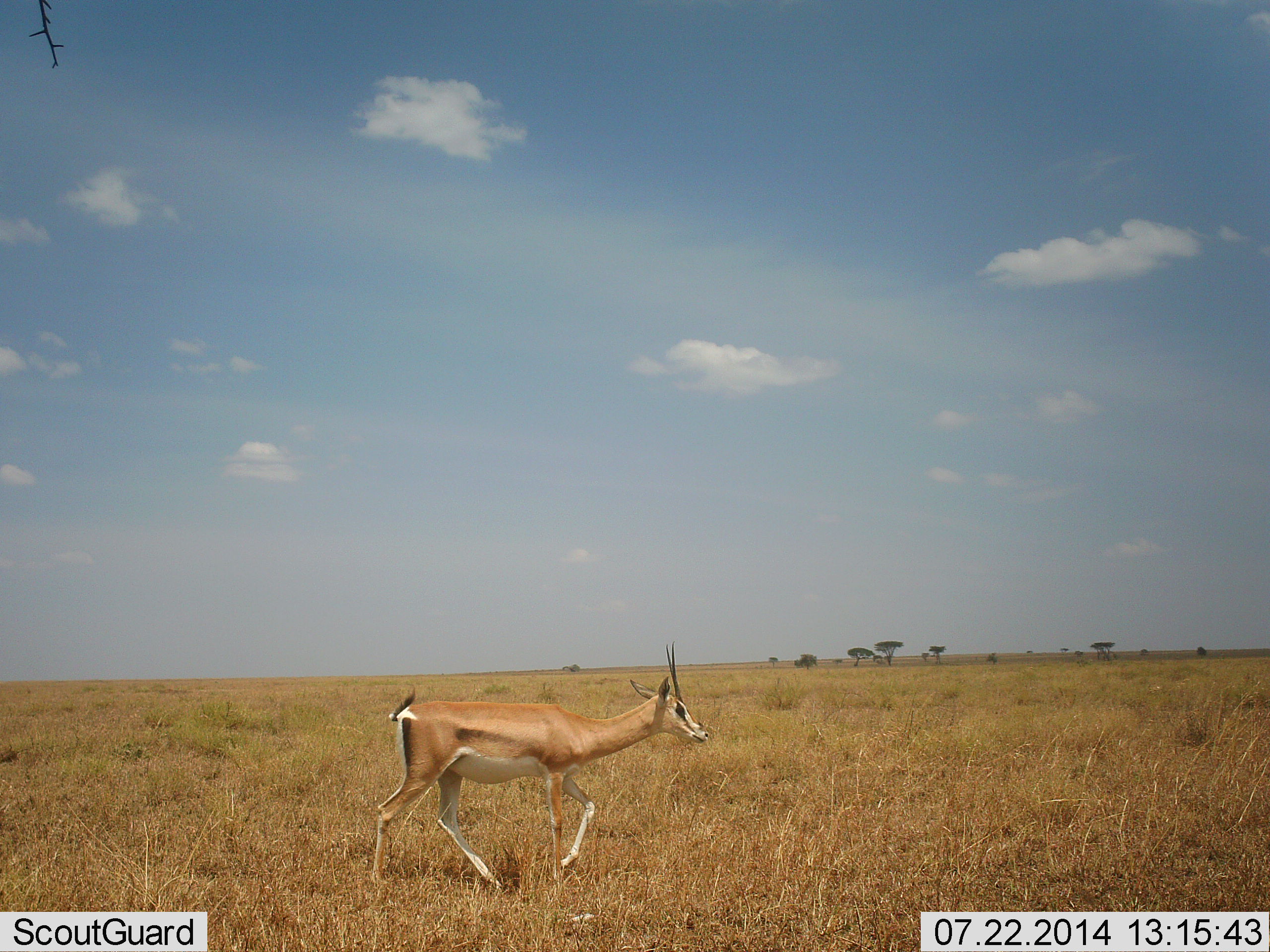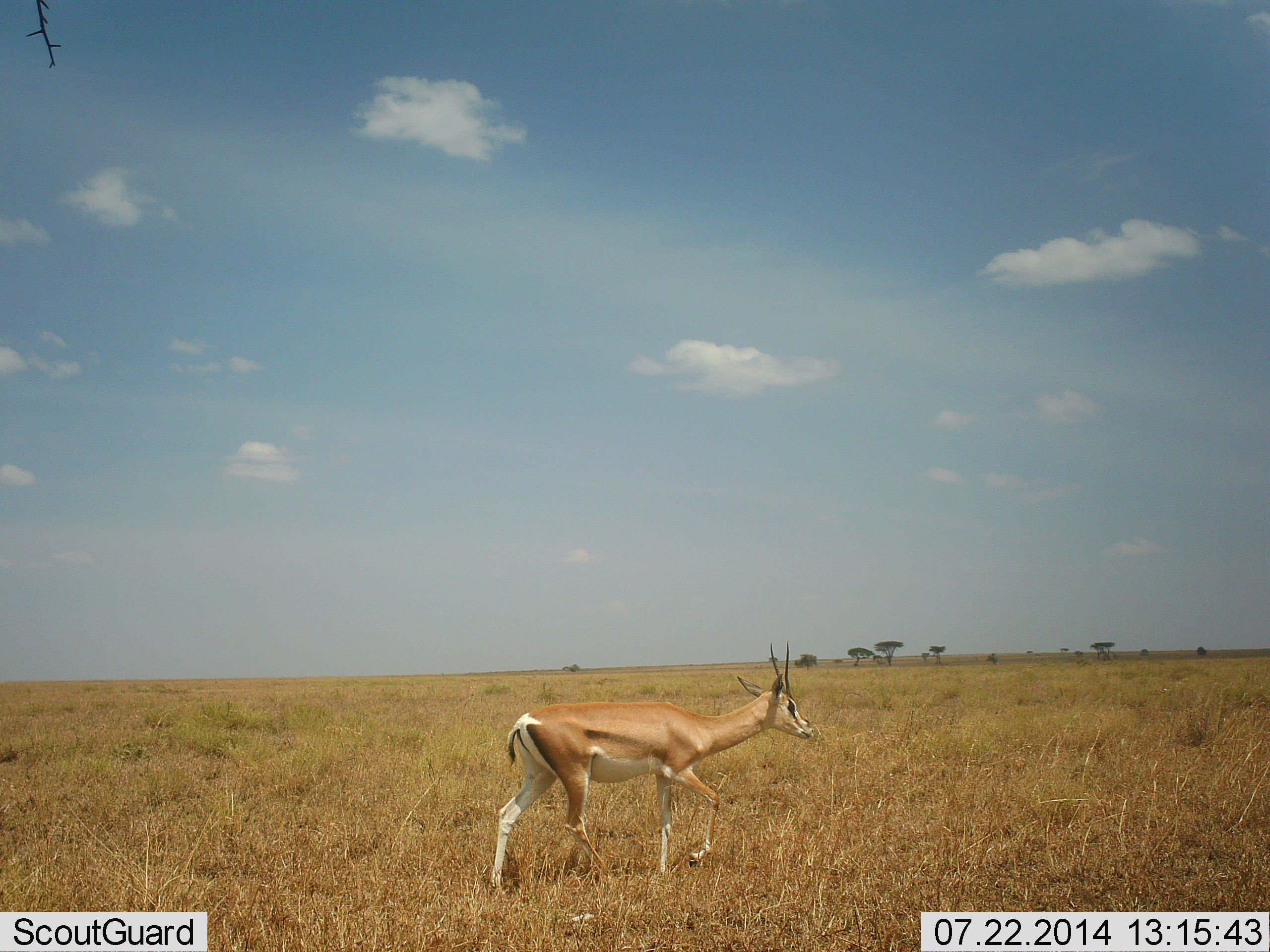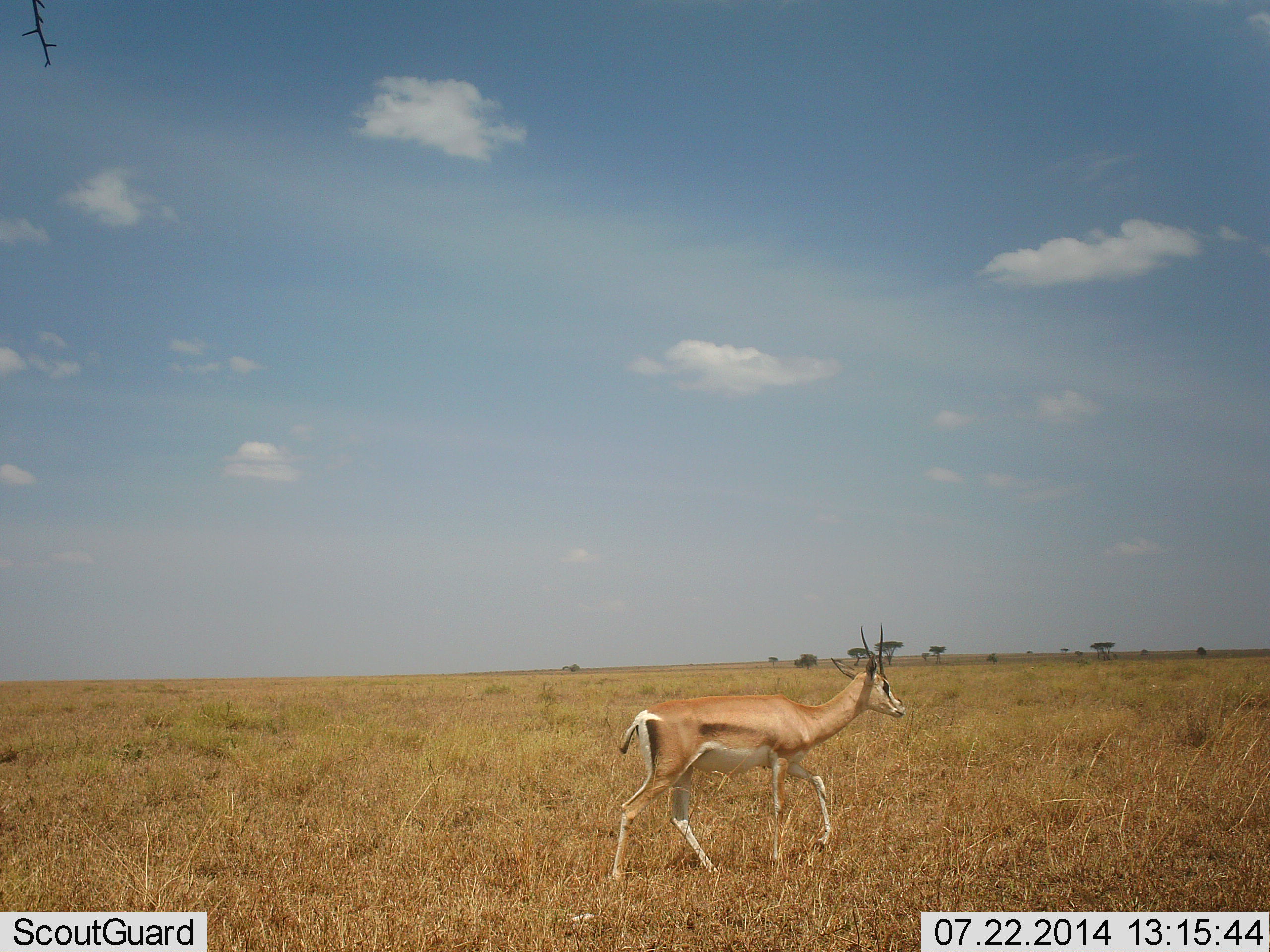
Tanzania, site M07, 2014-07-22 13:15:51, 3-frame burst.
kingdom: Animalia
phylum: Chordata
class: Mammalia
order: Artiodactyla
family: Bovidae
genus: Nanger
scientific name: Nanger granti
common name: grant's gazelle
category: gazellegrants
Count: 1.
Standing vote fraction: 0%.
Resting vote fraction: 0%.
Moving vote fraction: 100%.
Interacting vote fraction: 0%.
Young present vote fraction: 0%.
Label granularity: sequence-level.